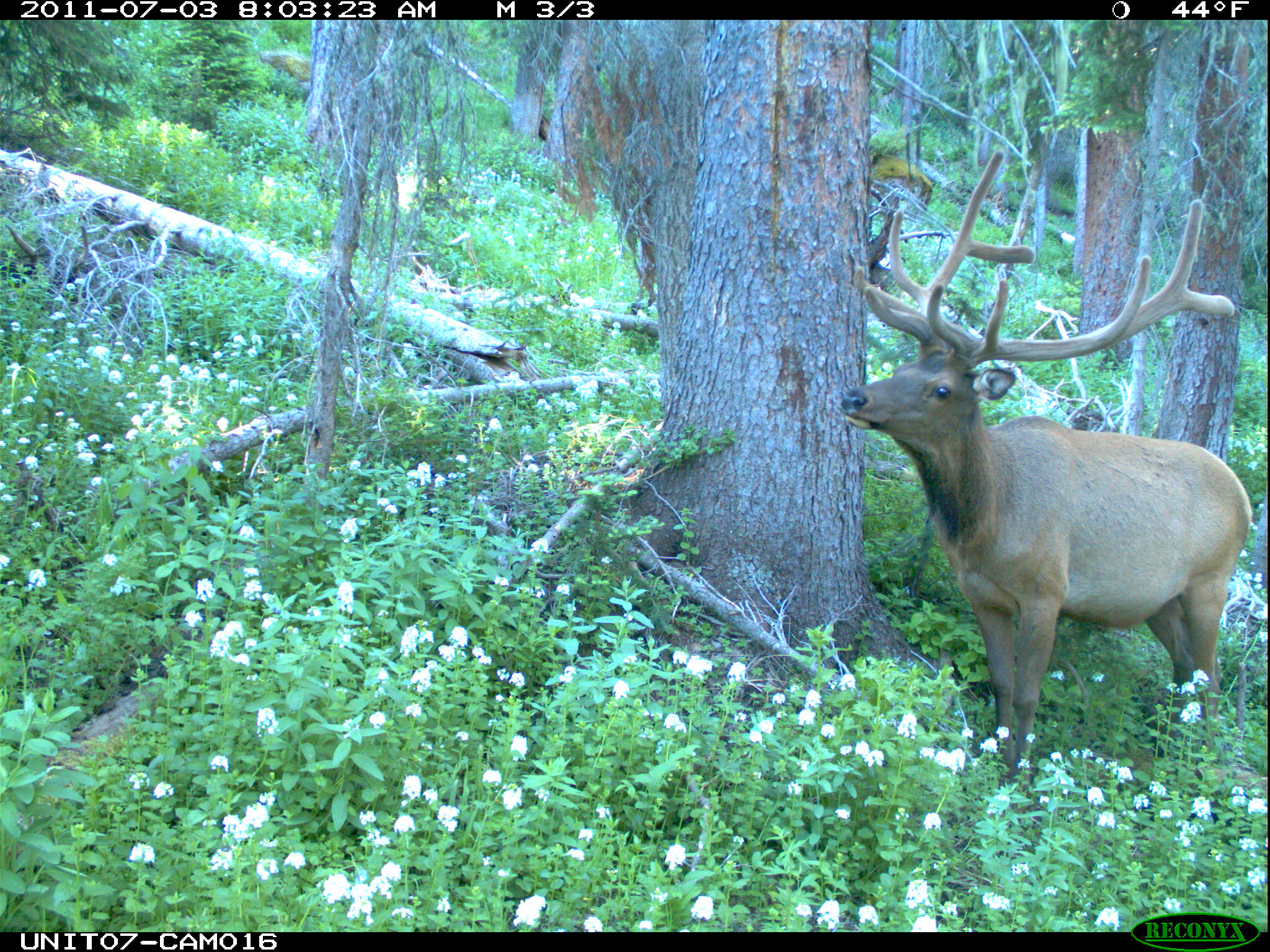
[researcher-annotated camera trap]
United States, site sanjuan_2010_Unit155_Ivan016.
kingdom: Animalia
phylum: Chordata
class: Mammalia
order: Artiodactyla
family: Cervidae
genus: Cervus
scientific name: Cervus elaphus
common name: red deer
Cervus elaphus (red deer).